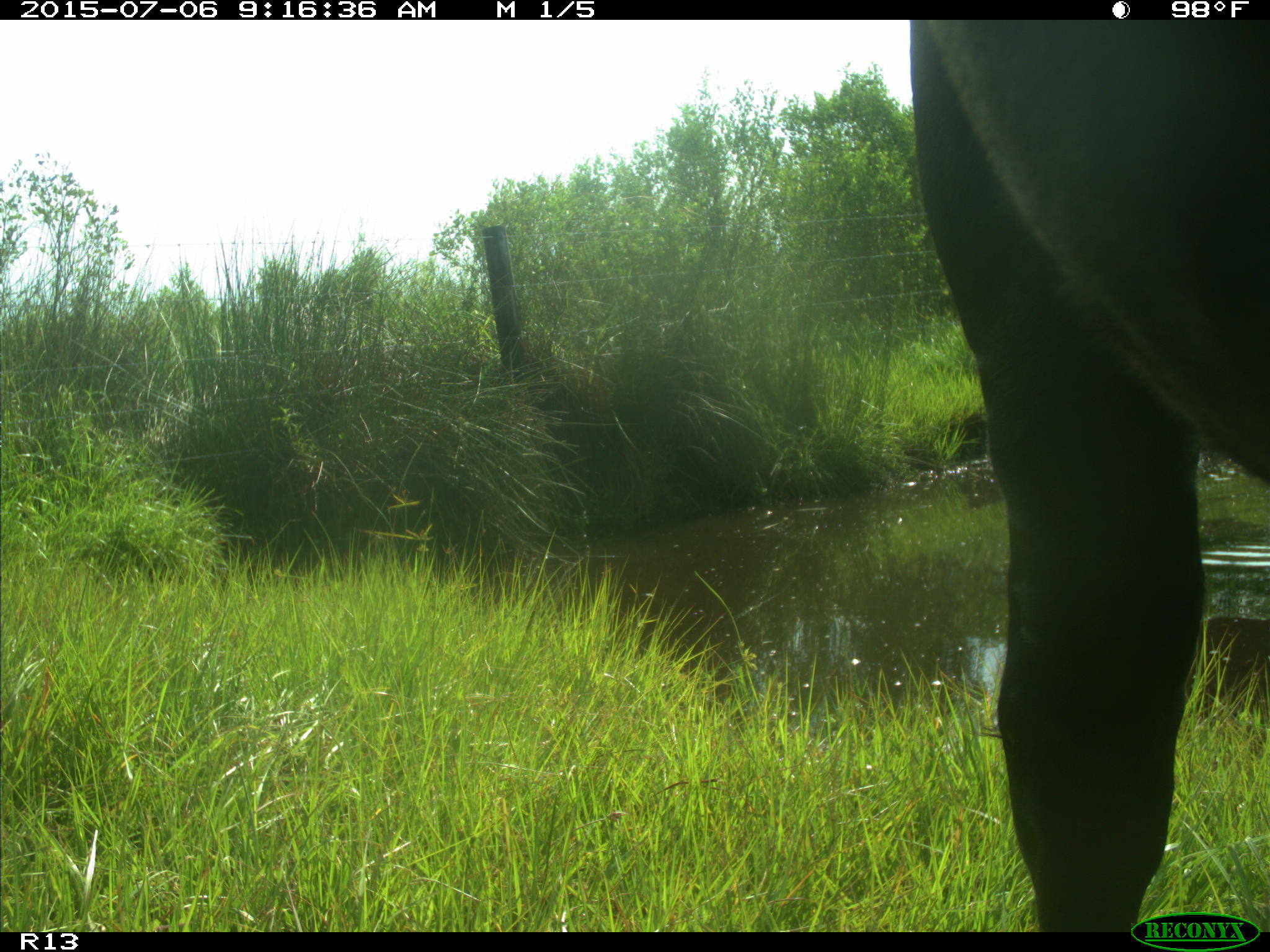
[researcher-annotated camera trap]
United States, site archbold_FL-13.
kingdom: Animalia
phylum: Chordata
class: Mammalia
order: Artiodactyla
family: Bovidae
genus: Bos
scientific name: Bos taurus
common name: domestic cow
Bos taurus (domestic cow).